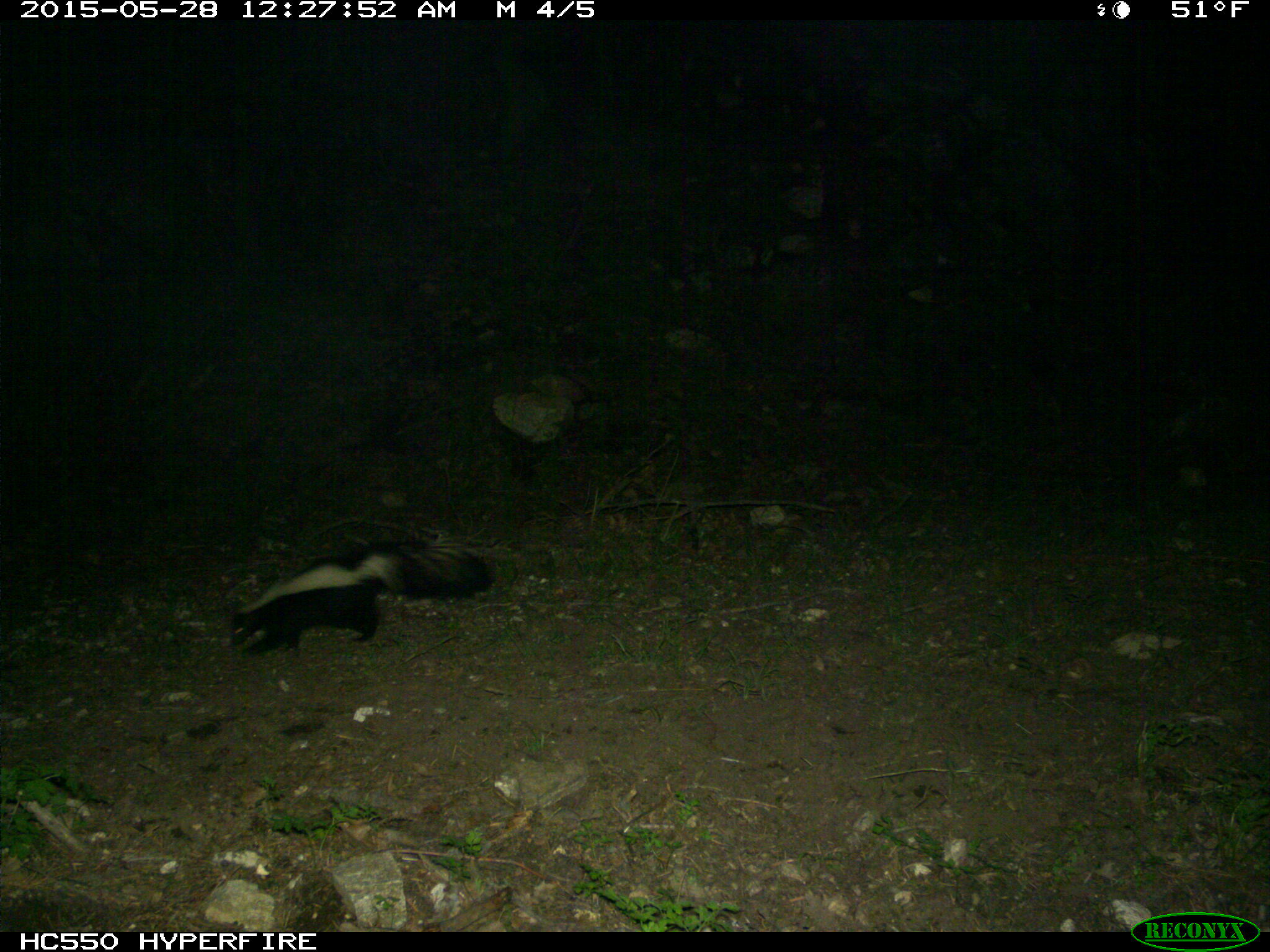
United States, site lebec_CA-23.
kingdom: Animalia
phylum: Chordata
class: Mammalia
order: Carnivora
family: Mephitidae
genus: Mephitis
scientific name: Mephitis mephitis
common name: striped skunk